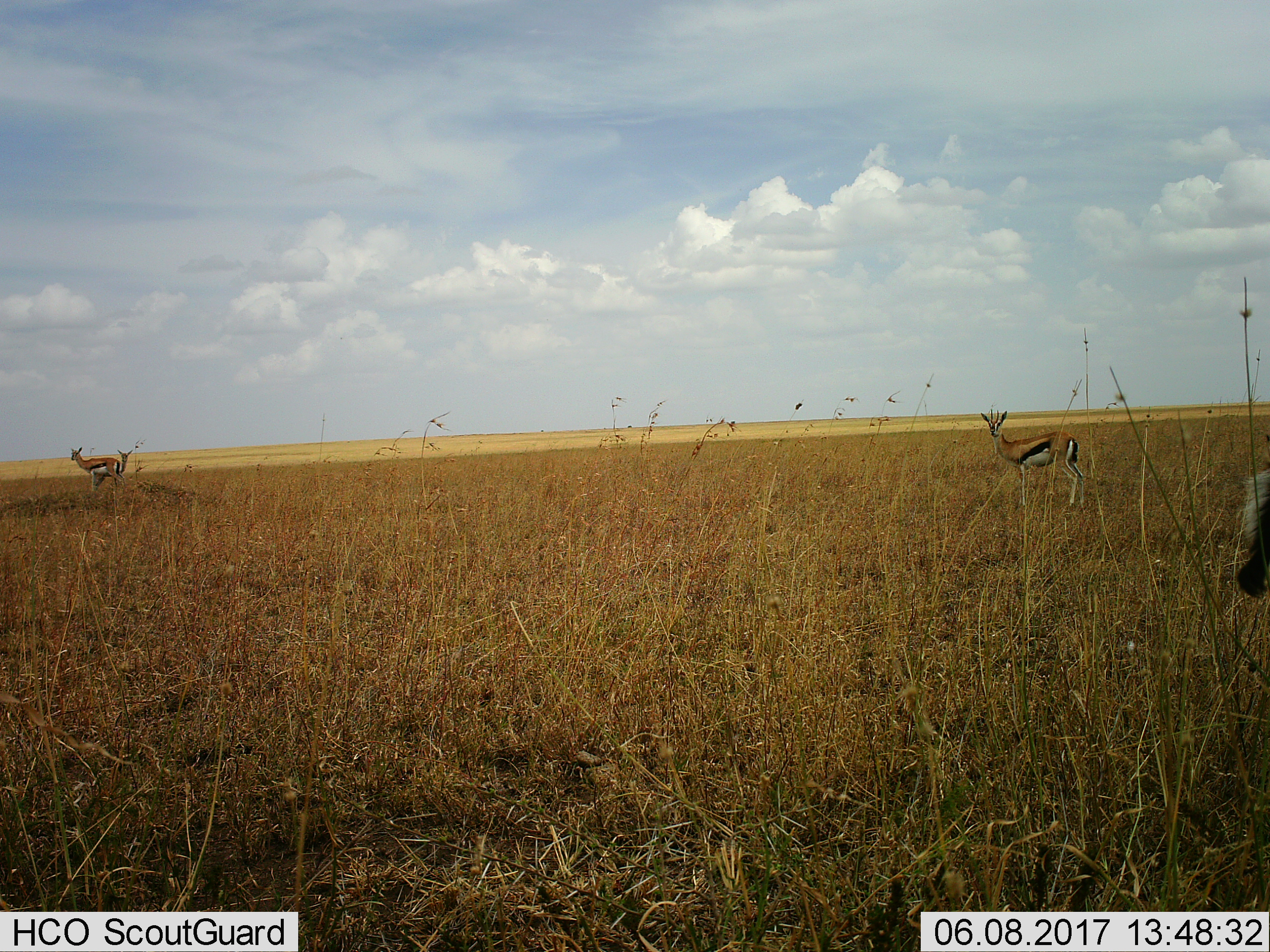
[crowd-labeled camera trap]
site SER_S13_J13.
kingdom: Animalia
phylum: Chordata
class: Mammalia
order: Artiodactyla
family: Bovidae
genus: Eudorcas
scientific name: Eudorcas thomsonii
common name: thomson's gazelle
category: gazellethomsons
Gazellethomsons (thomson's gazelle) (Eudorcas thomsonii), count 3. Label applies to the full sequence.